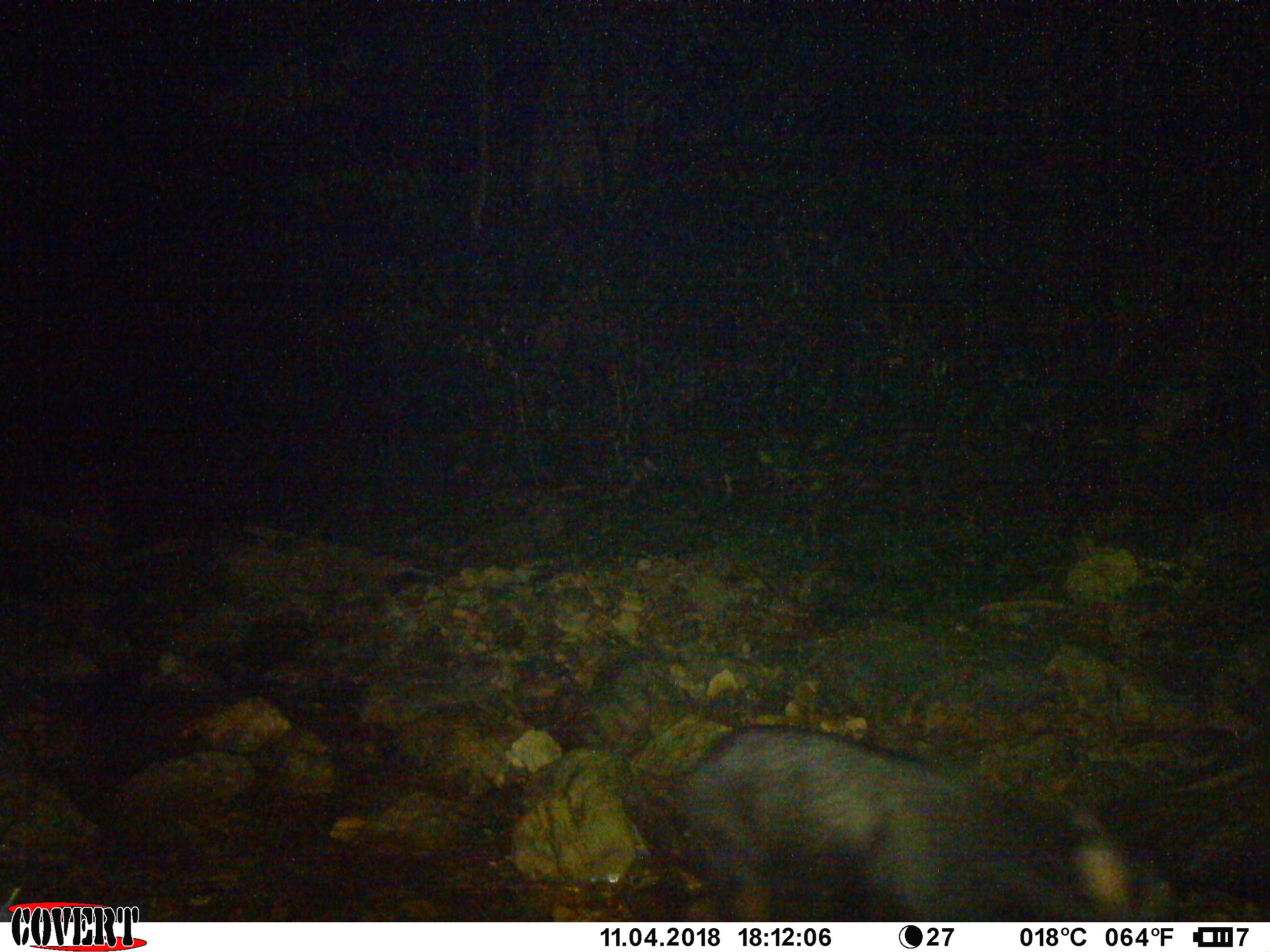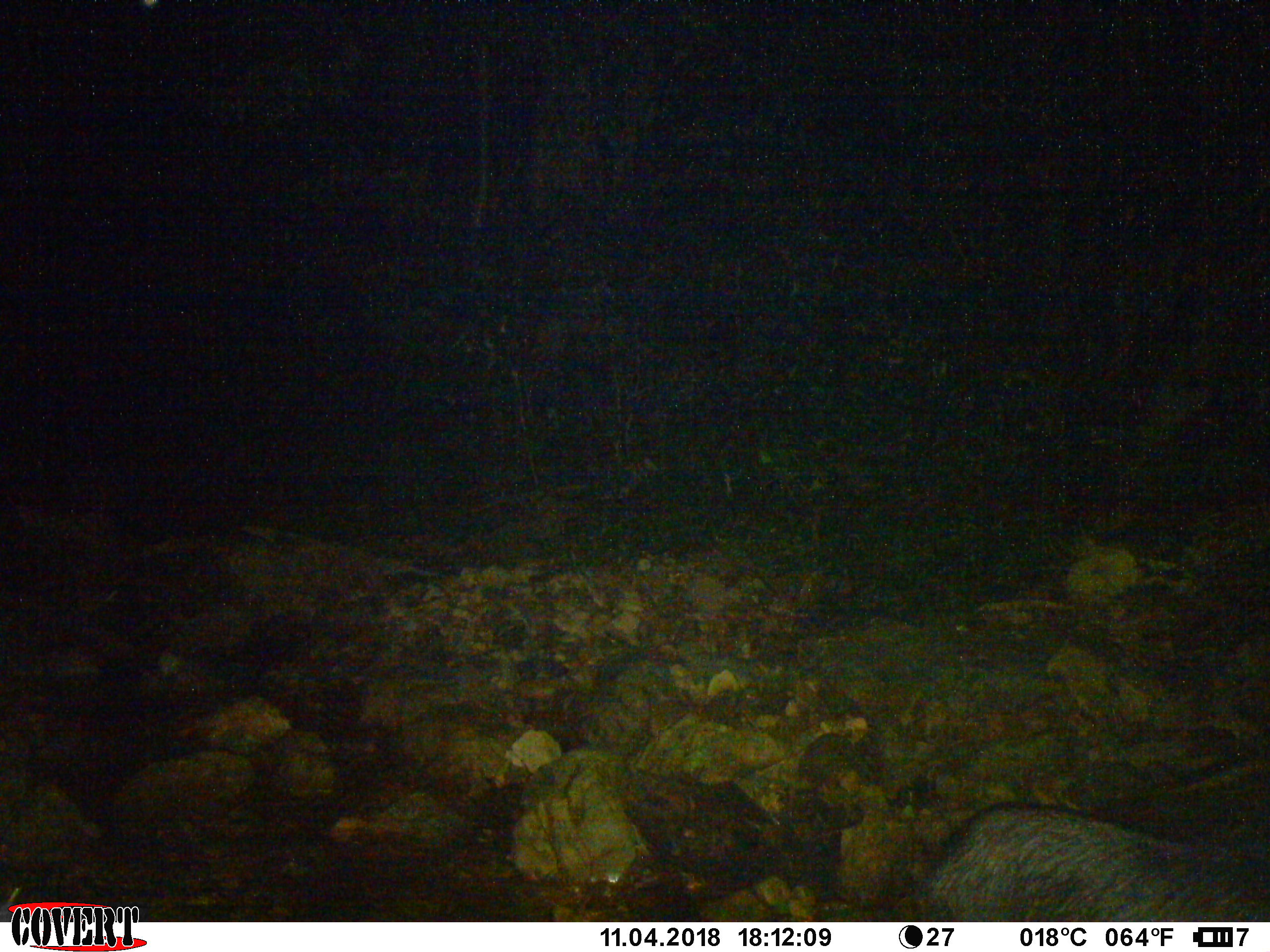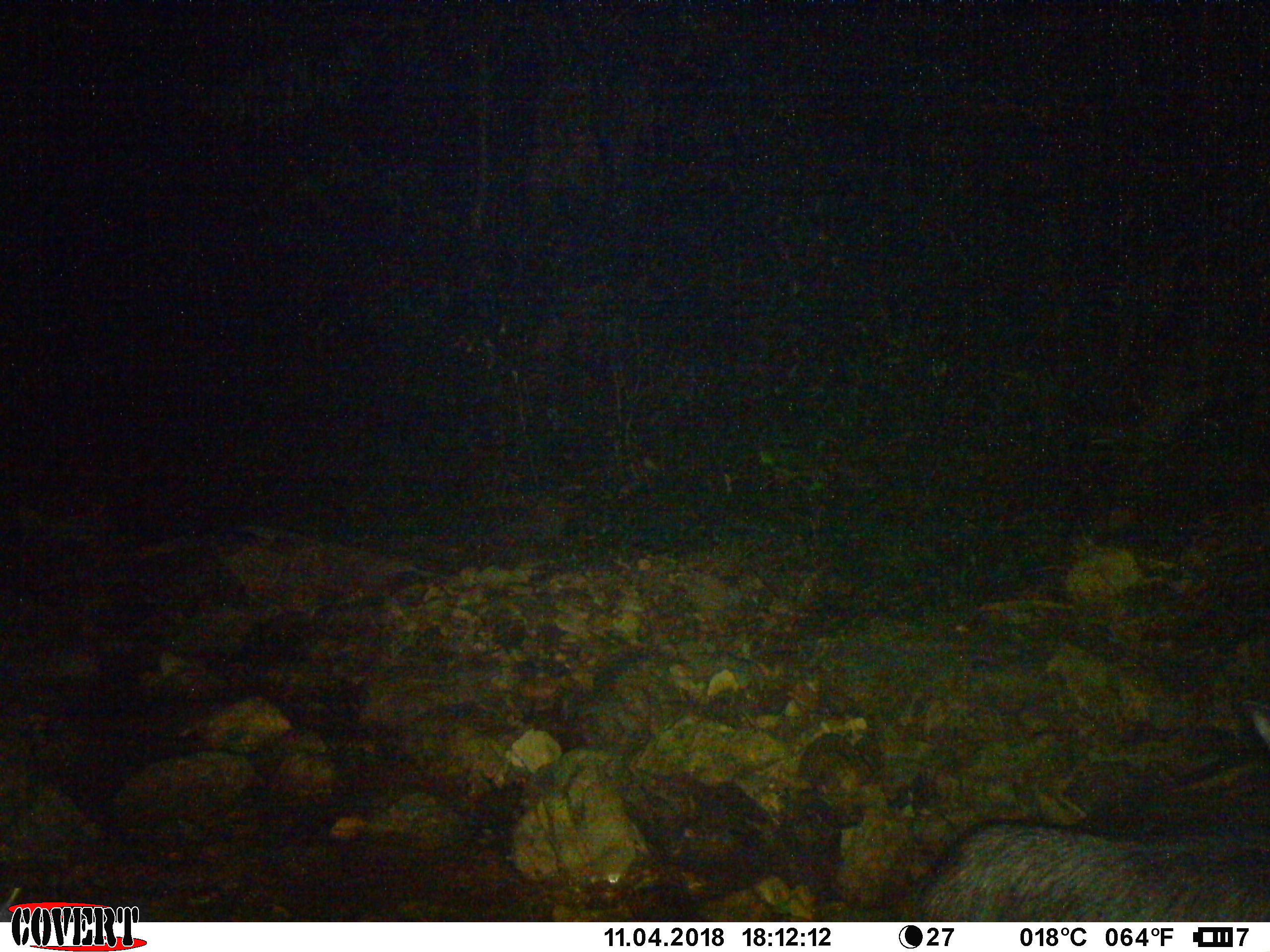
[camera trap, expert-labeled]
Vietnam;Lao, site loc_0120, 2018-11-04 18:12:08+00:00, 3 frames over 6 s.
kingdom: Animalia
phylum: Chordata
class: Mammalia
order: Artiodactyla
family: Bovidae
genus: Capricornis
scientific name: Capricornis sumatraensis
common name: chinese serow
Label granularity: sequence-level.